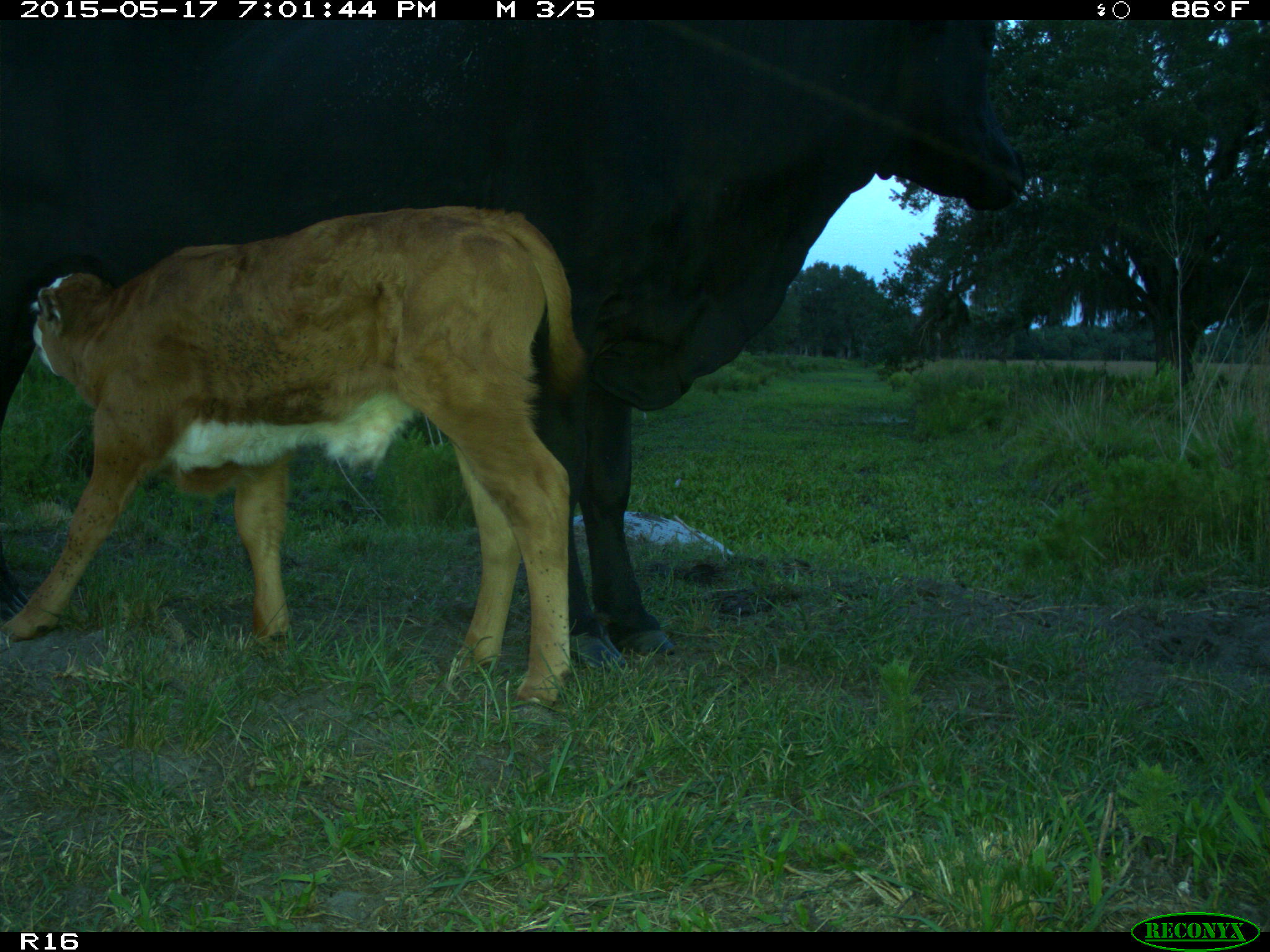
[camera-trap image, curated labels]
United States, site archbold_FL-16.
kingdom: Animalia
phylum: Chordata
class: Mammalia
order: Artiodactyla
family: Bovidae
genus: Bos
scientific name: Bos taurus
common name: domestic cow